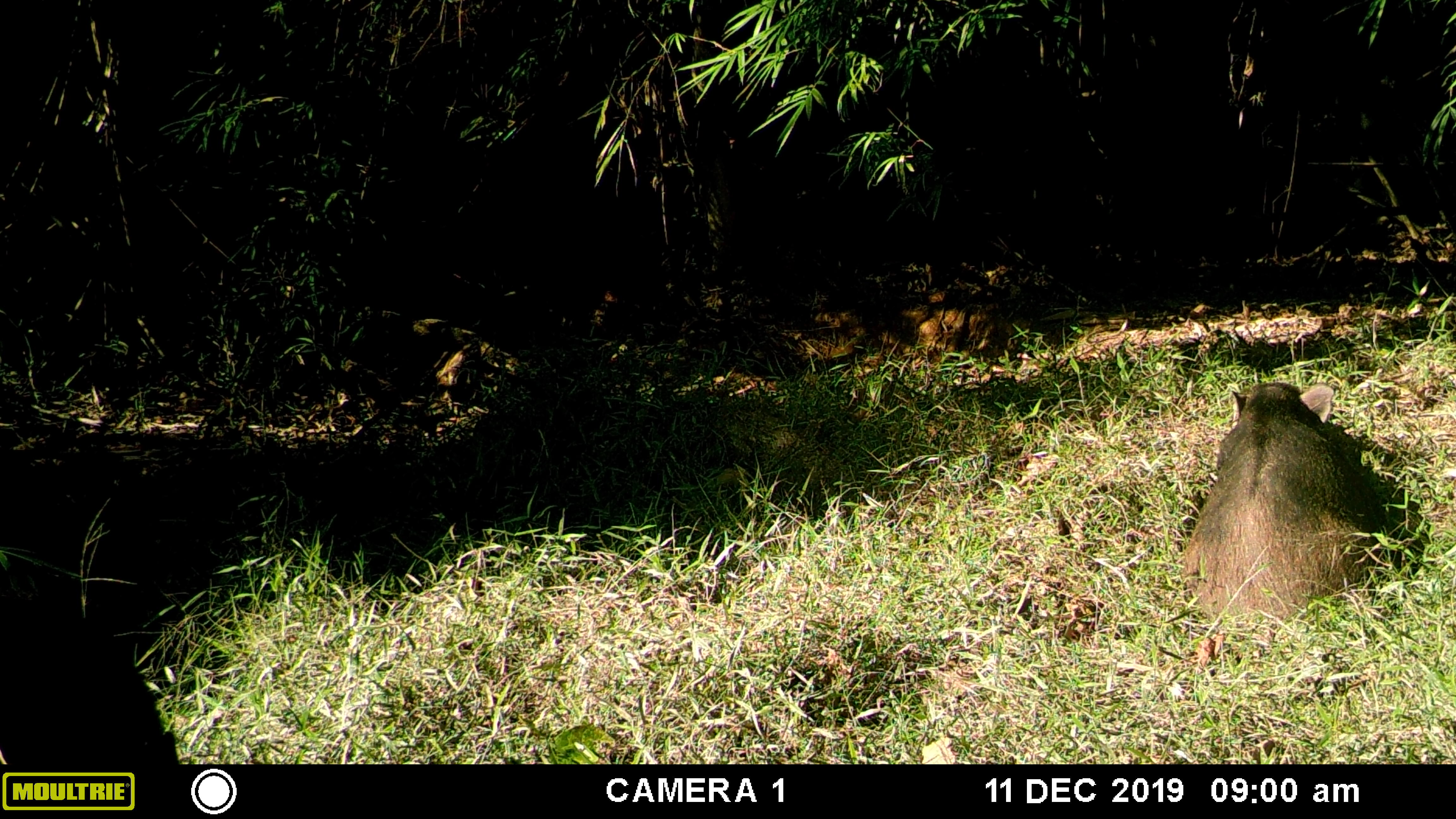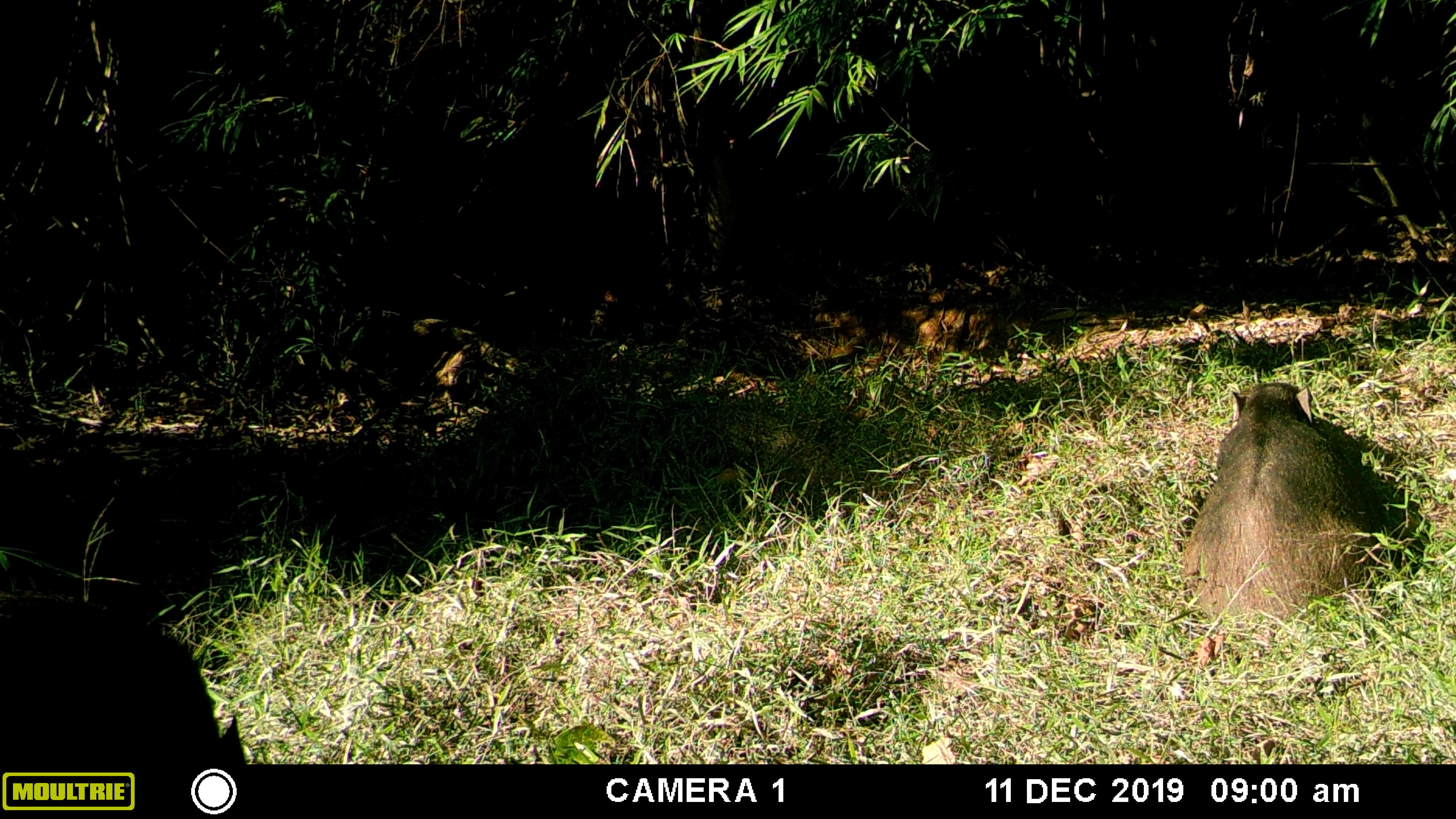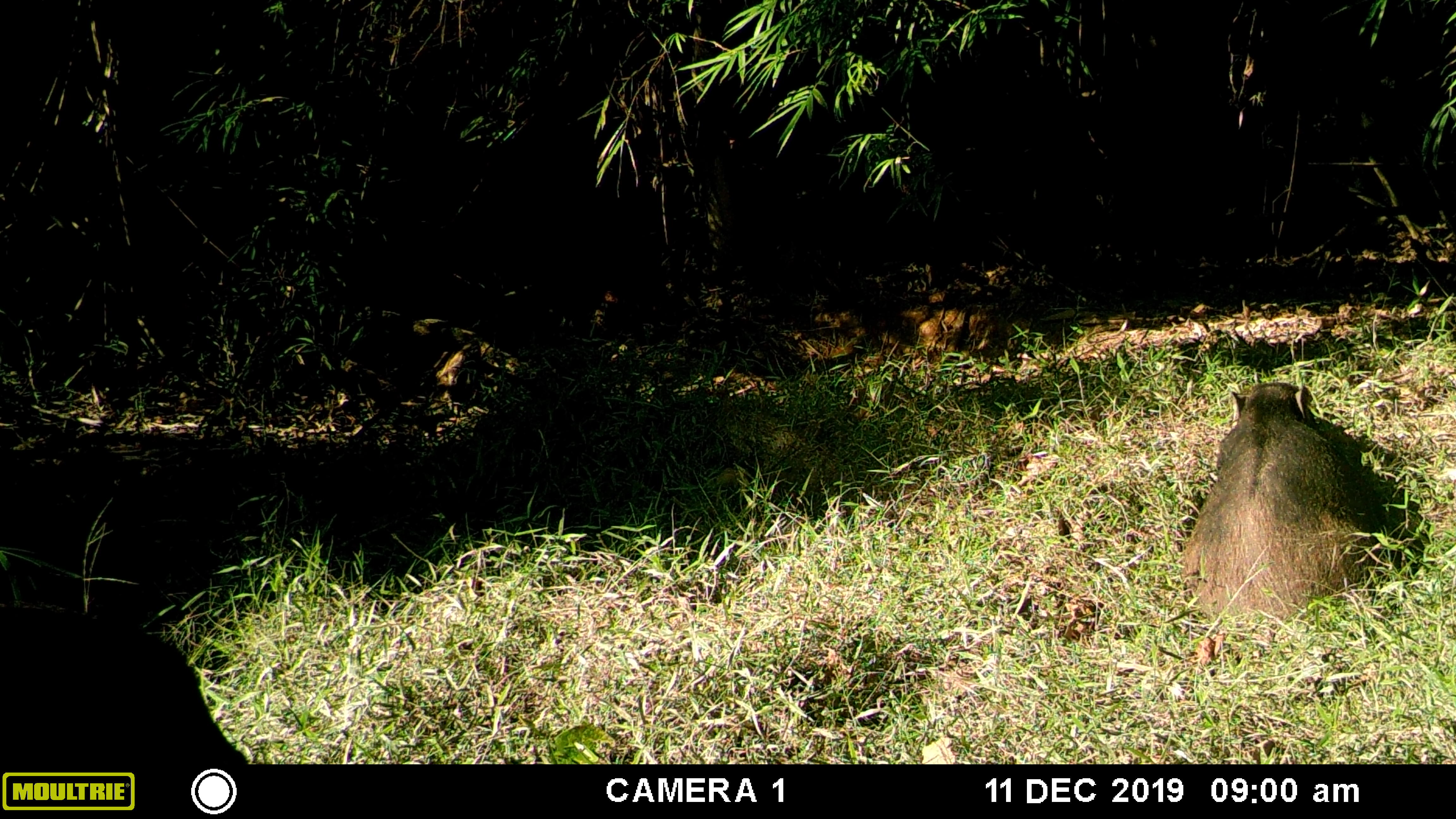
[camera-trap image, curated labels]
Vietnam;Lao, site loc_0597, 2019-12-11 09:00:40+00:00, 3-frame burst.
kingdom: Animalia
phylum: Chordata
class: Mammalia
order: Artiodactyla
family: Suidae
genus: Sus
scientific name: Sus scrofa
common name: eurasian wild pig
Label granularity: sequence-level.